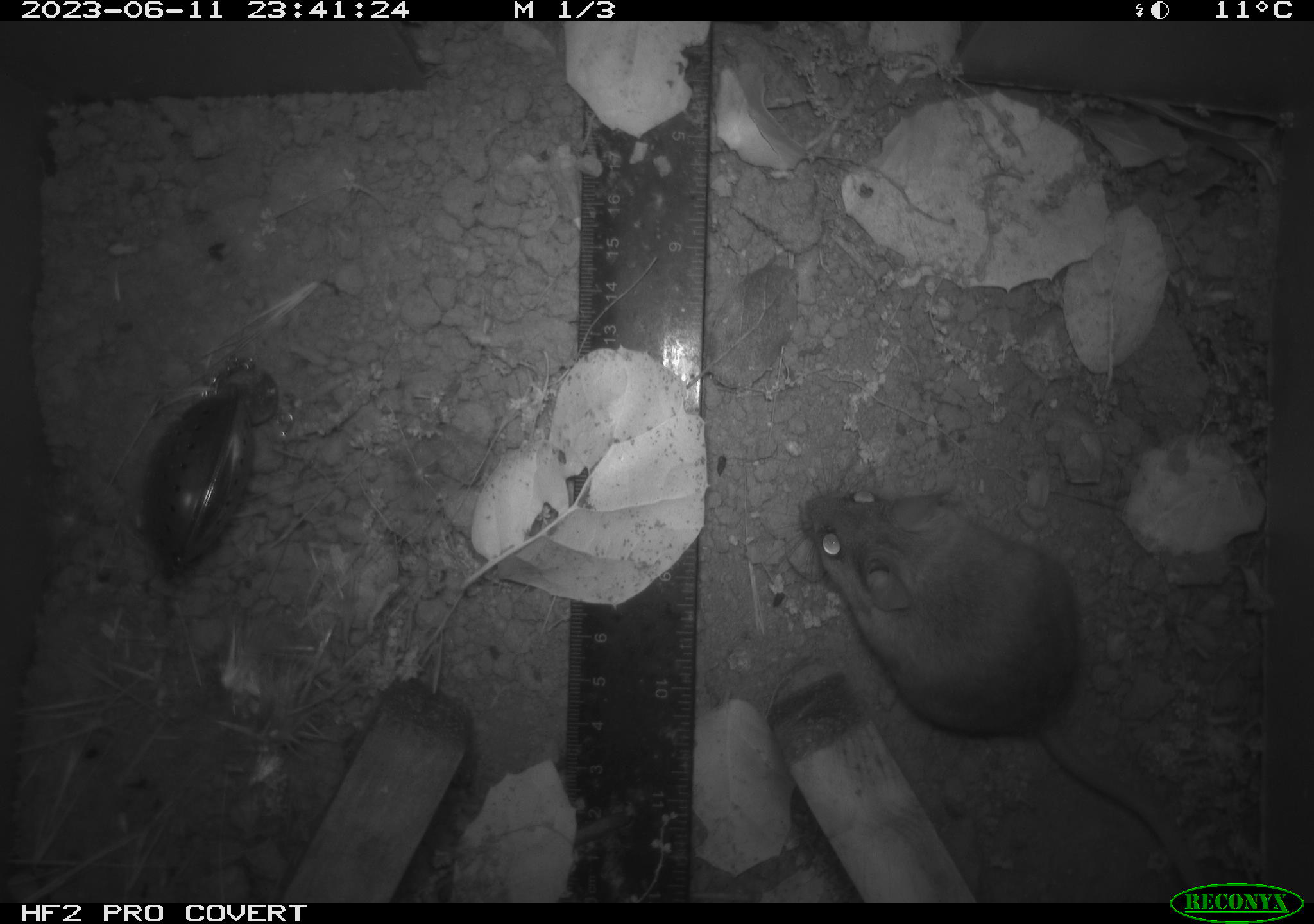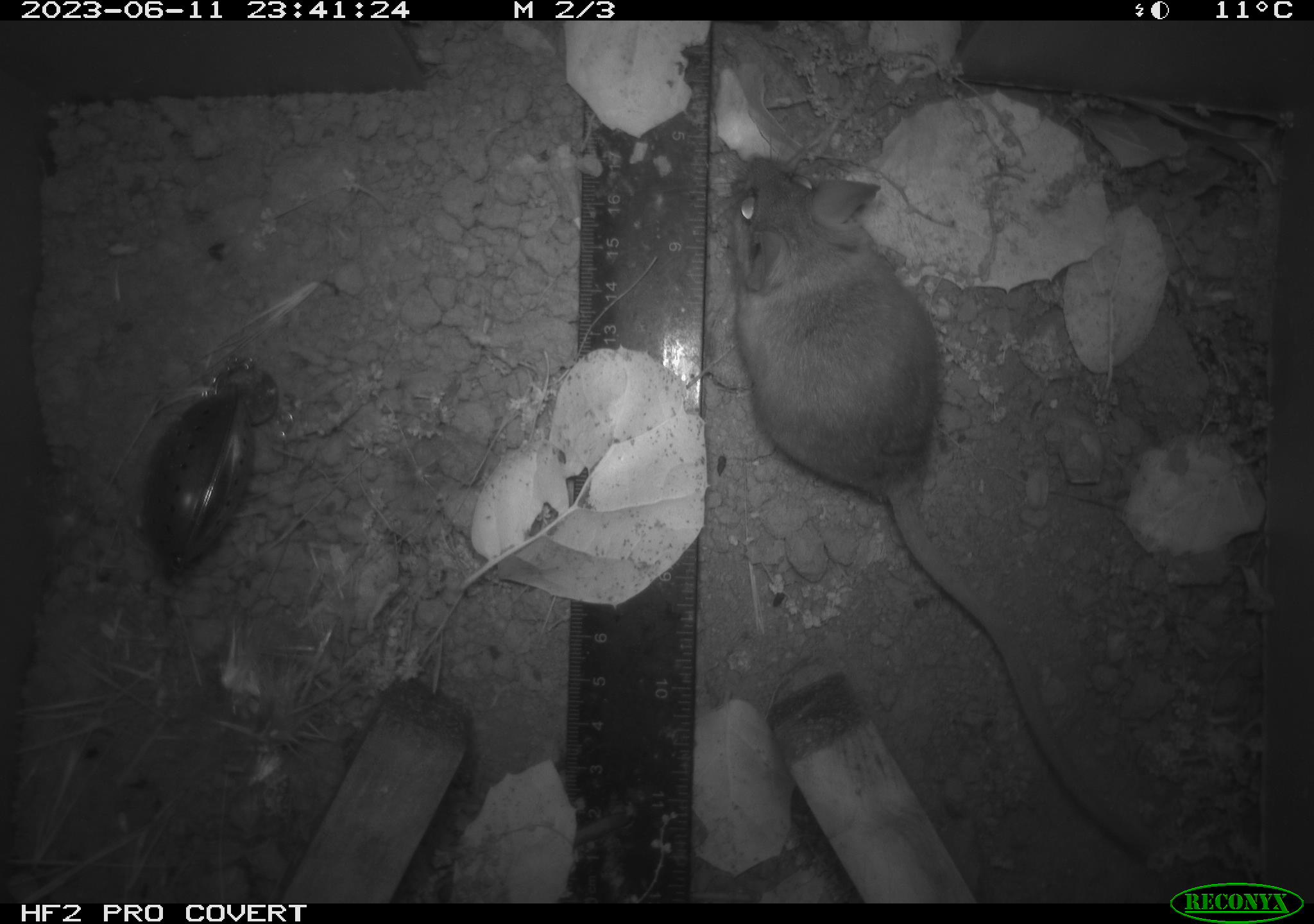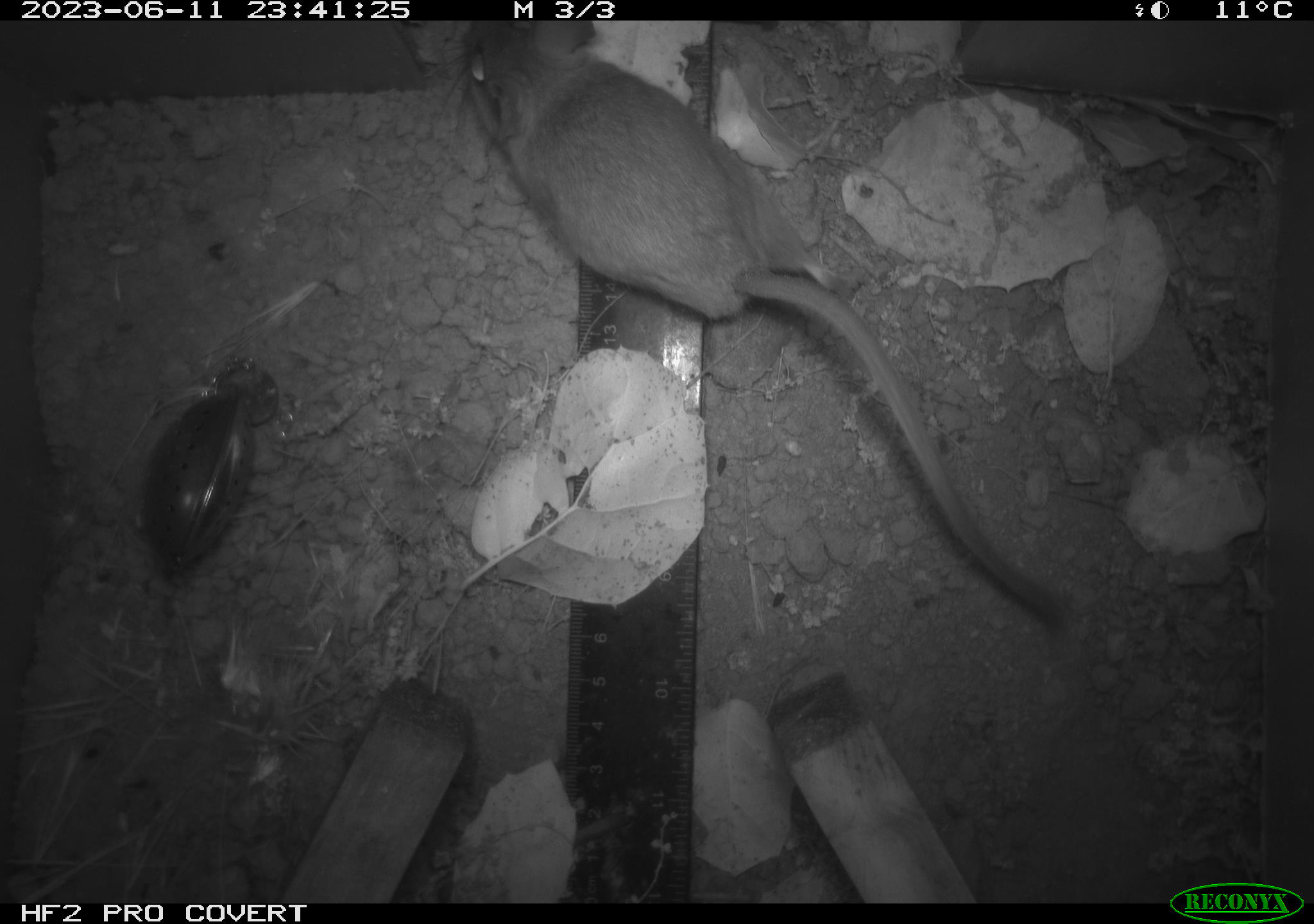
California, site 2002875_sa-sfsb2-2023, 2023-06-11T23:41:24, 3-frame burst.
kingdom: Animalia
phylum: Chordata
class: Mammalia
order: Rodentia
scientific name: Rodentia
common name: mouse species